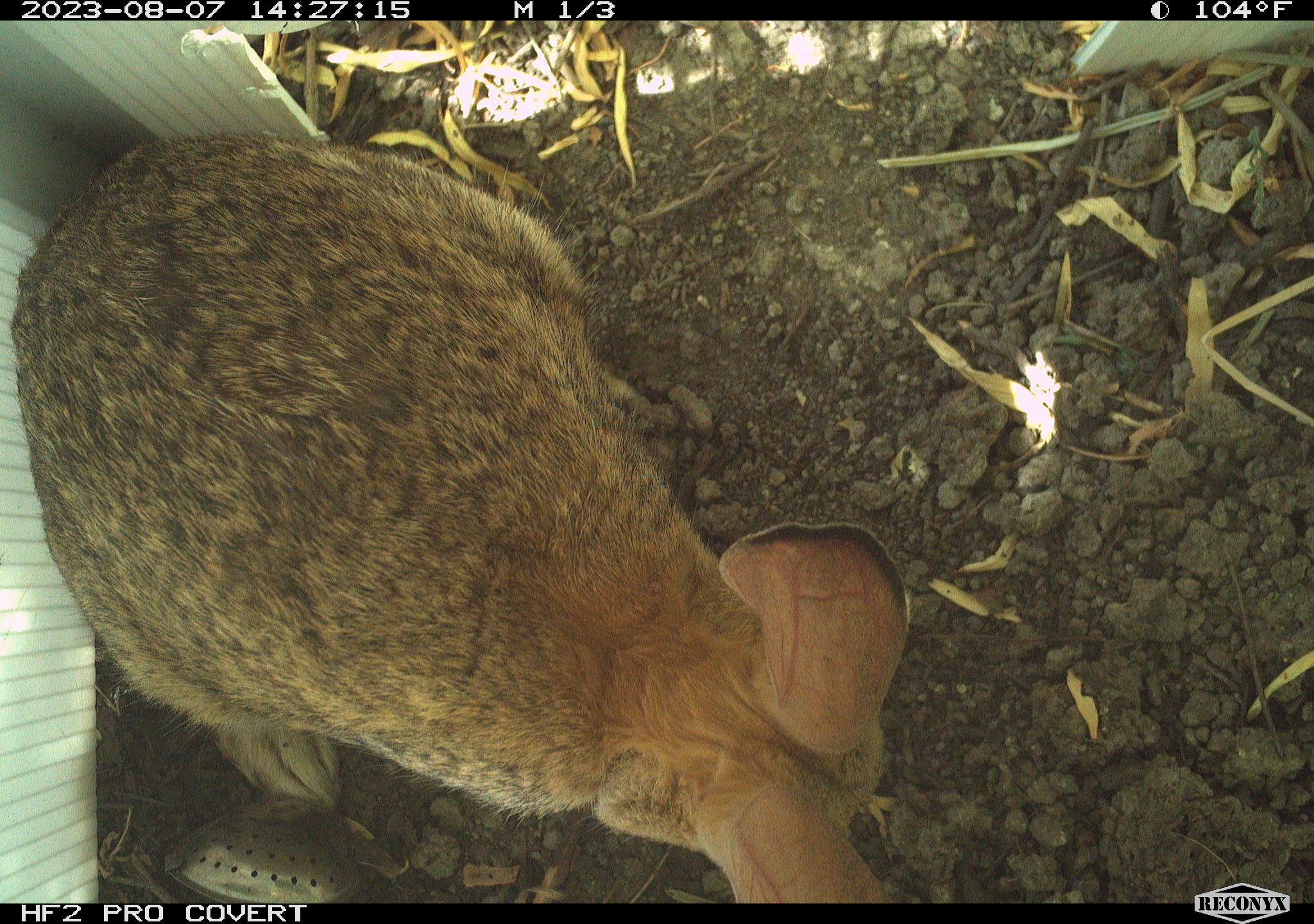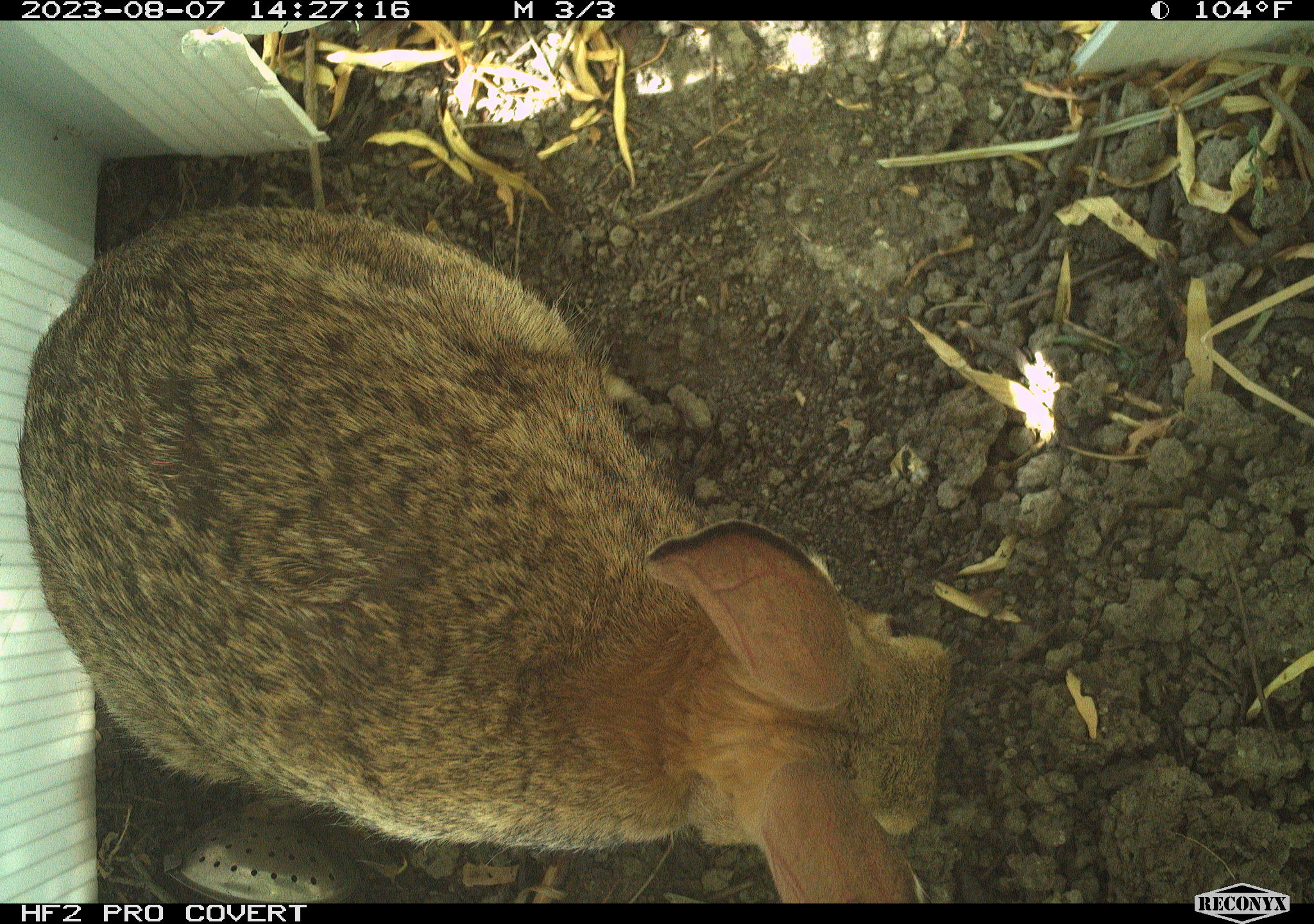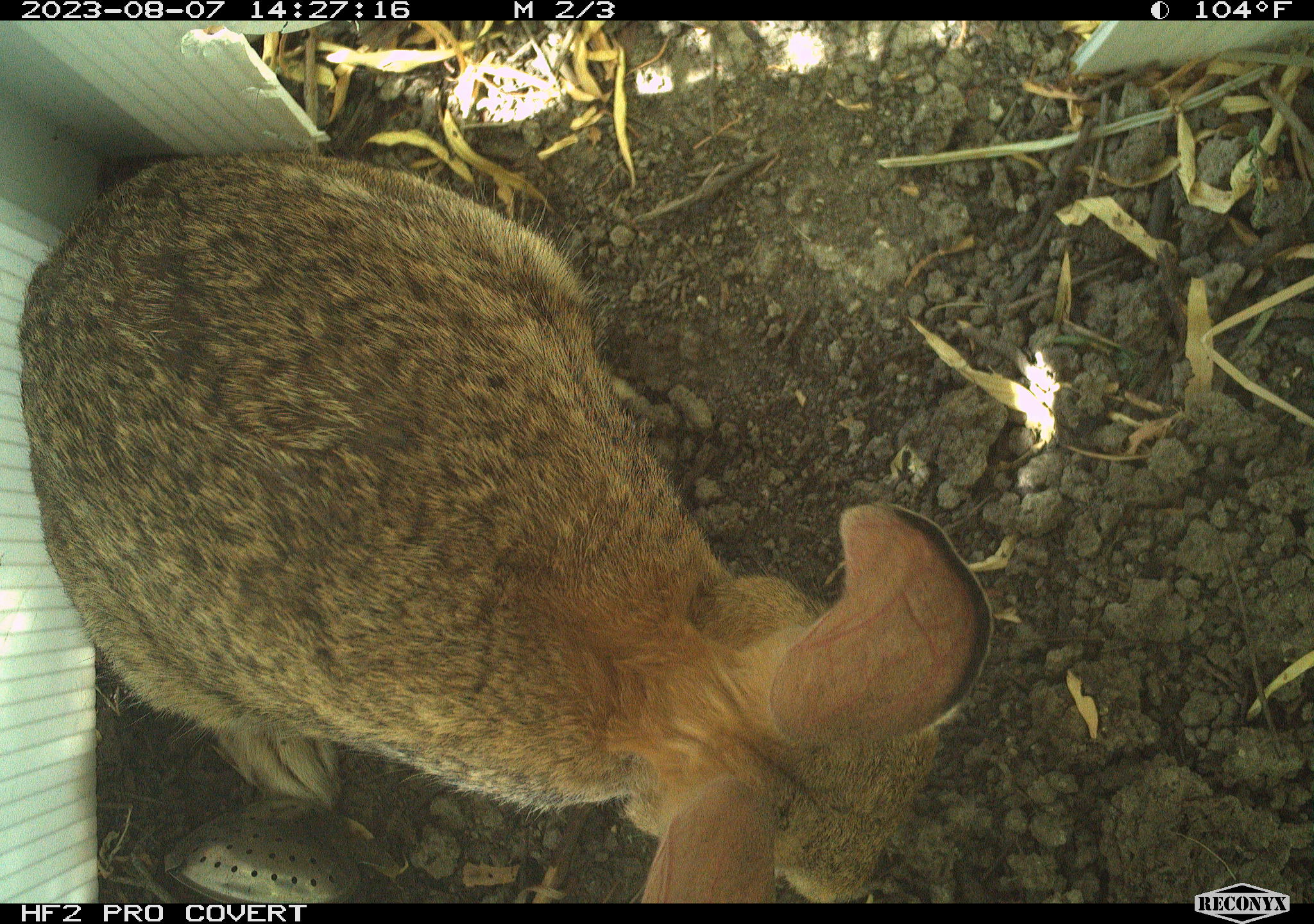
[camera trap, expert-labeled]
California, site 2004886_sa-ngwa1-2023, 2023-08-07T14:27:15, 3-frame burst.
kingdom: Animalia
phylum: Chordata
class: Mammalia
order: Lagomorpha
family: Leporidae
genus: Sylvilagus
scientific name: Sylvilagus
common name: cottontail rabbits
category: sylvilagus species